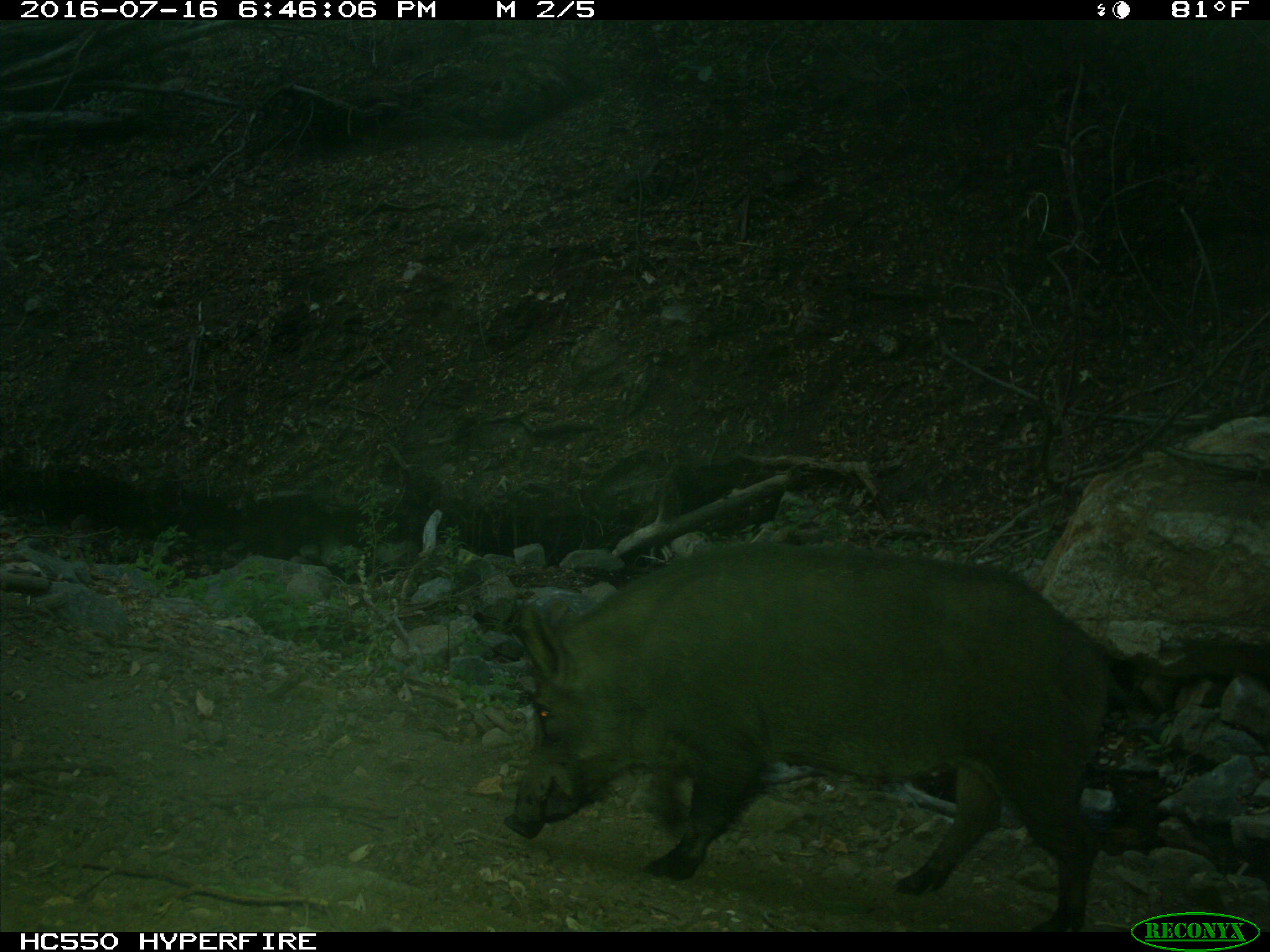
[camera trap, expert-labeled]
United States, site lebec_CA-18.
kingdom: Animalia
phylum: Chordata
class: Mammalia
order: Artiodactyla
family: Suidae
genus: Sus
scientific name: Sus scrofa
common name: wild boar